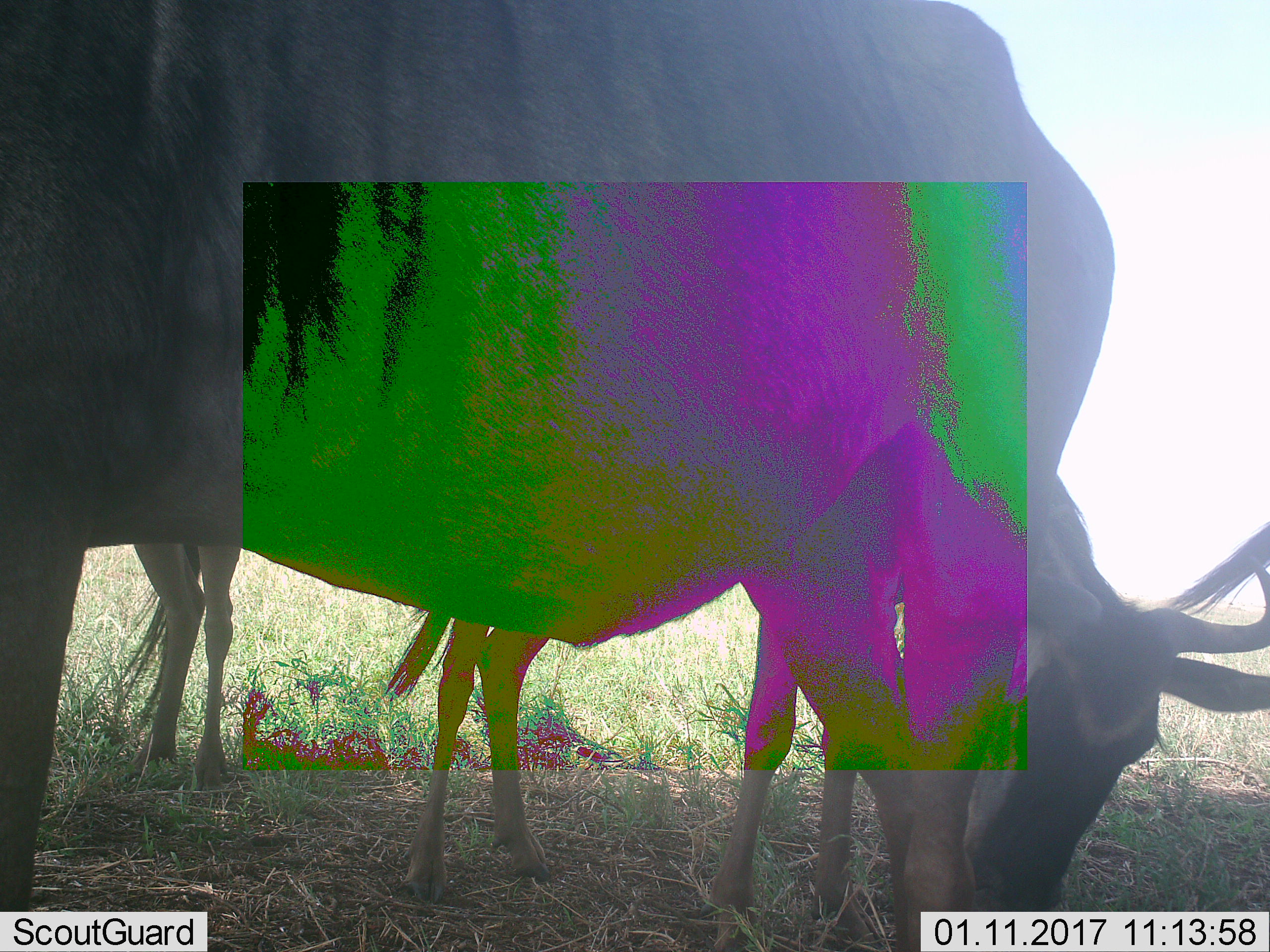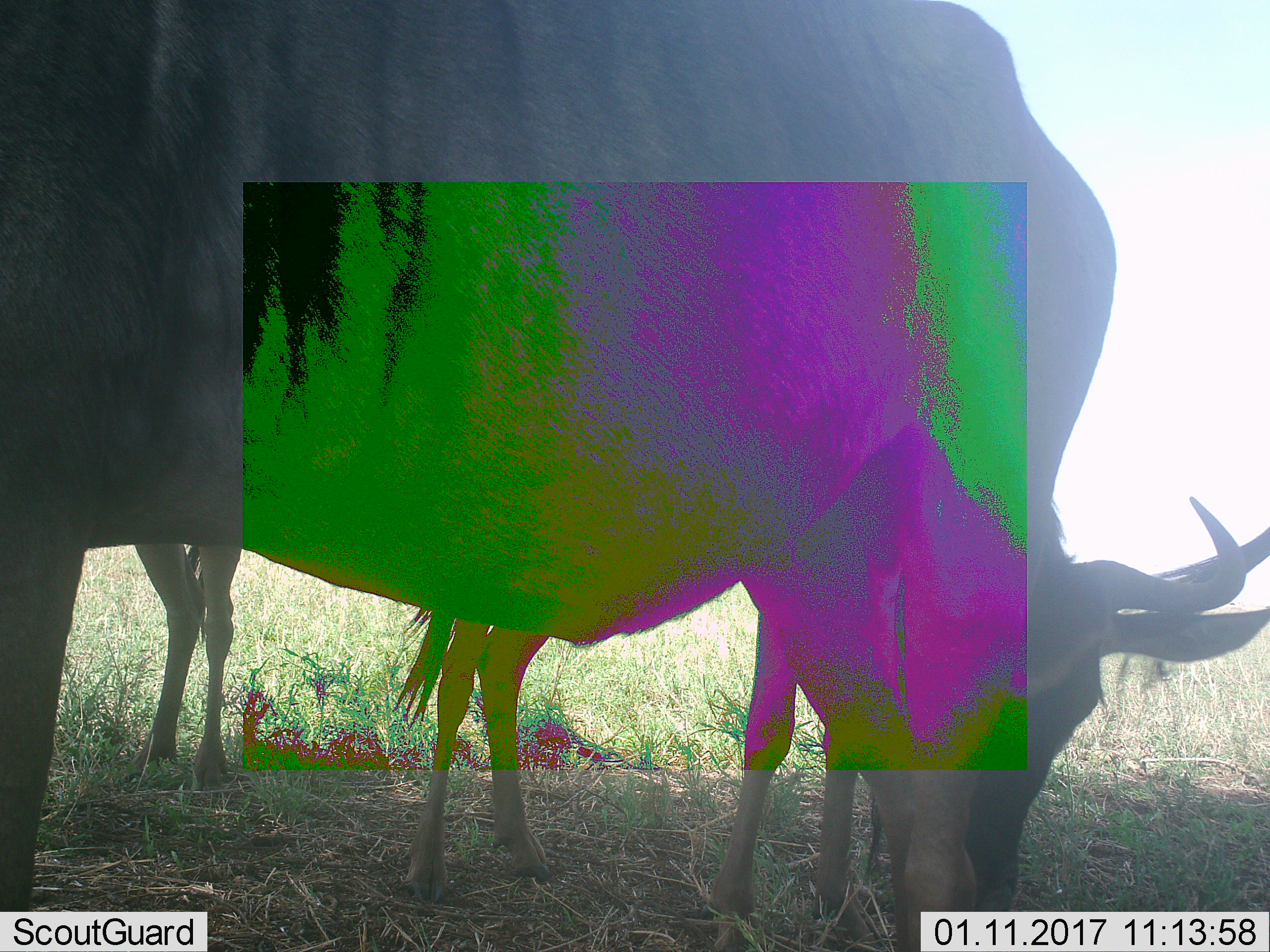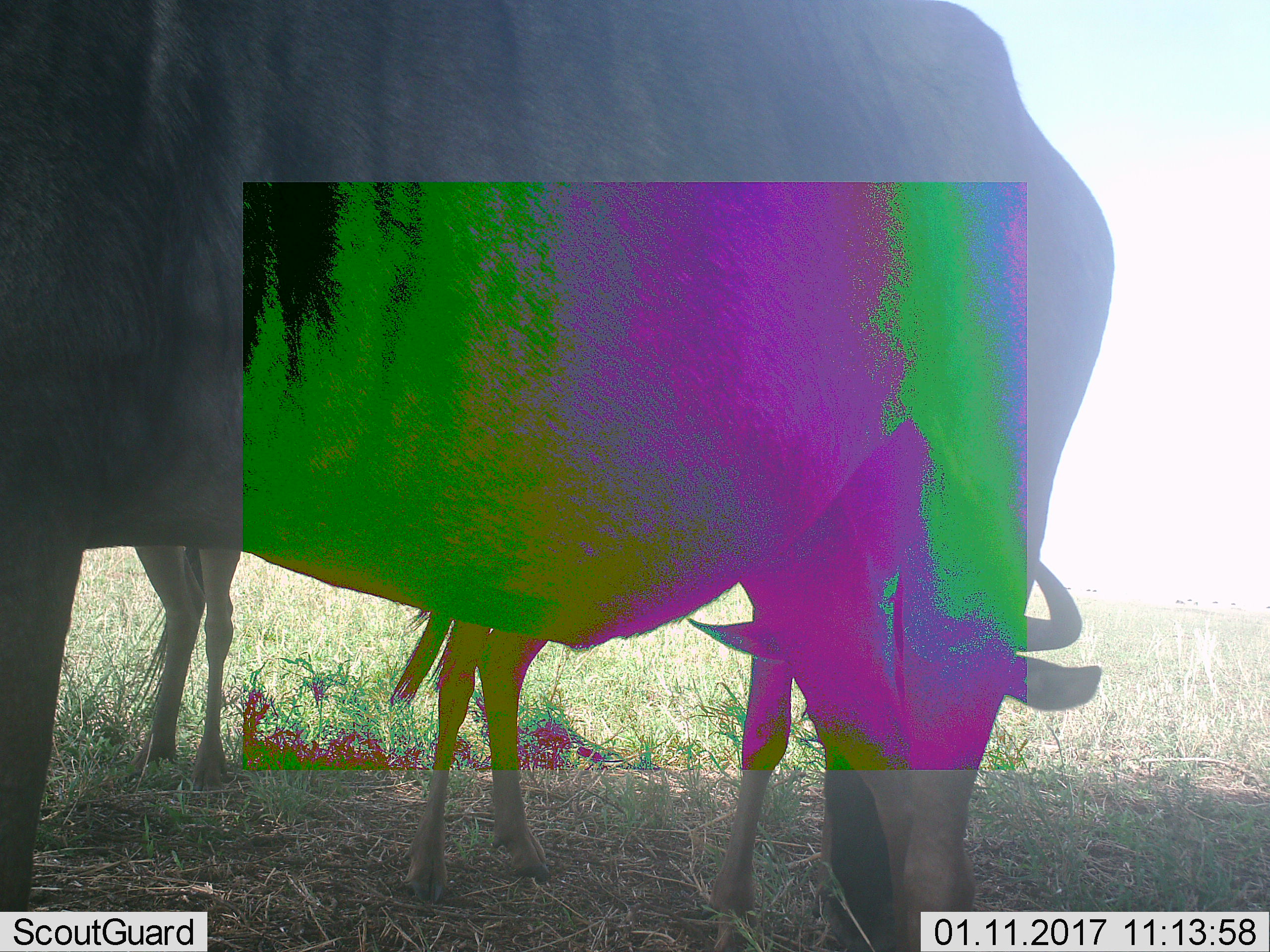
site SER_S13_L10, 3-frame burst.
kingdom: Animalia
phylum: Chordata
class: Mammalia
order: Artiodactyla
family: Bovidae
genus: Connochaetes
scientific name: Connochaetes taurinus taurinus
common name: blue wildebeest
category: wildebeestblue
Wildebeestblue (blue wildebeest) (Connochaetes taurinus taurinus), count 2. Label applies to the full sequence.